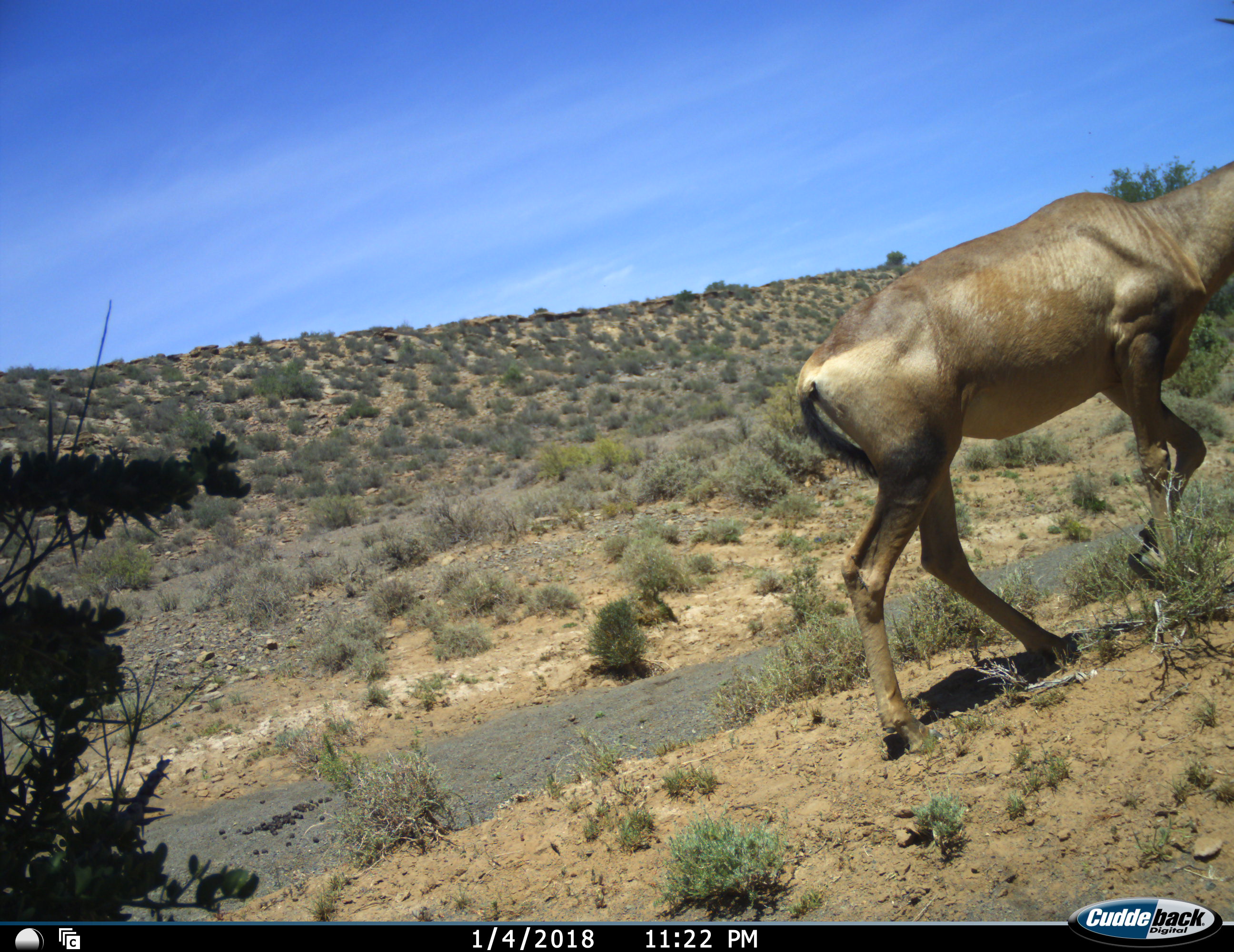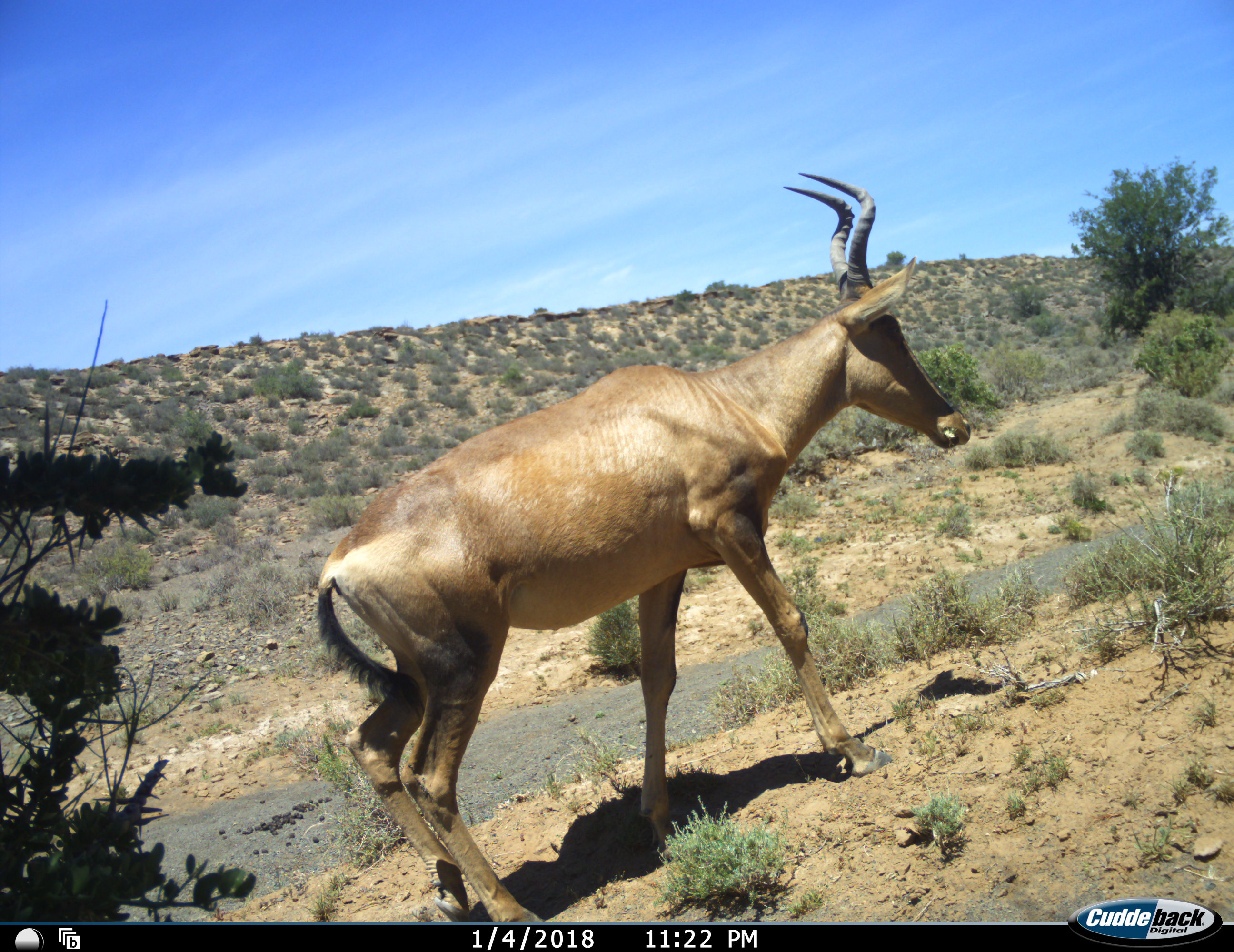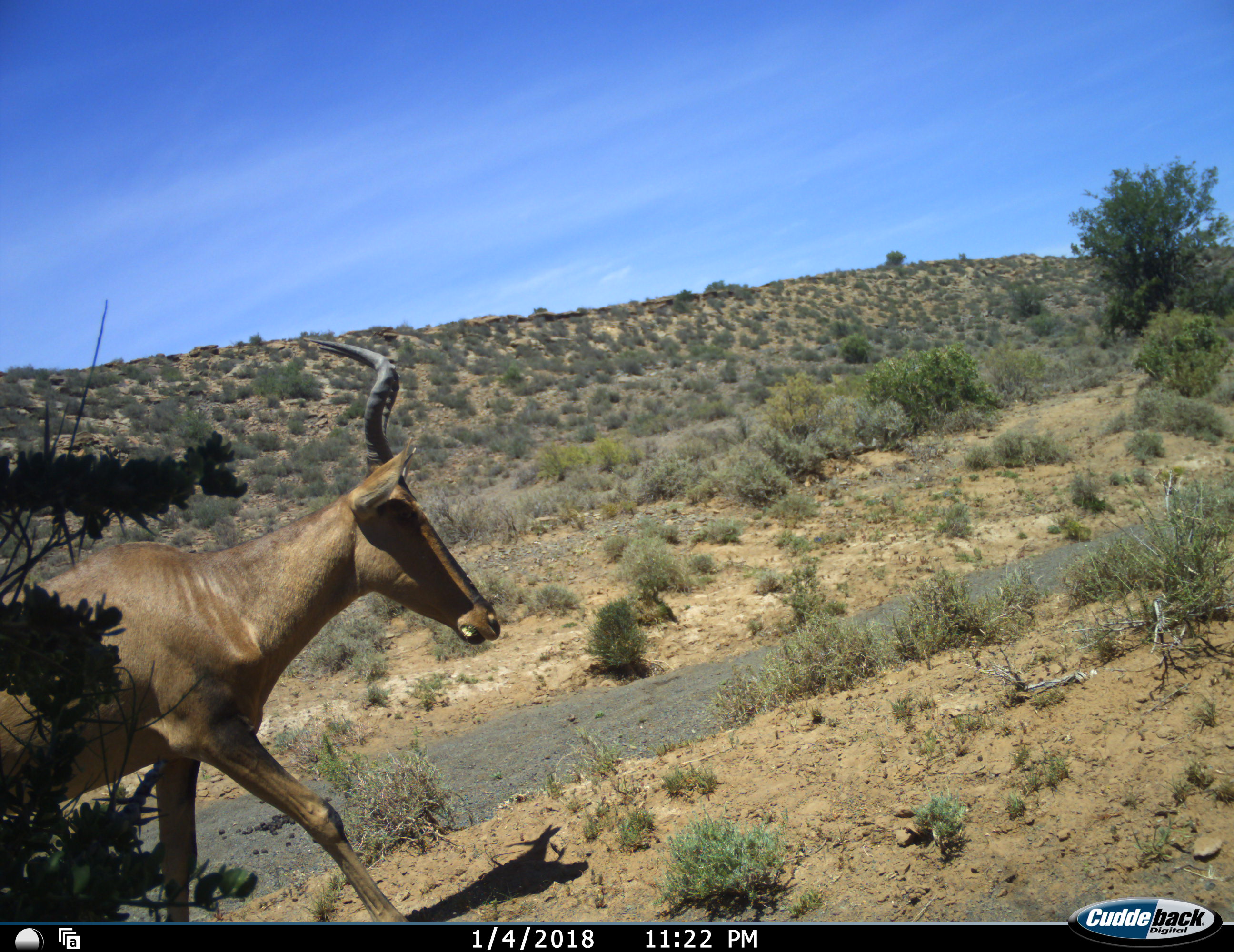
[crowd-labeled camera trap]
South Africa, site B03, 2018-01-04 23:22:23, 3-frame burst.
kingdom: Animalia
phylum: Chordata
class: Mammalia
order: Artiodactyla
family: Bovidae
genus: Alcelaphus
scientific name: Alcelaphus buselaphus caama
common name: red hartebeest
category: hartebeestred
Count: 1.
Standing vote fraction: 0%.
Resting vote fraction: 0%.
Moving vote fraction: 100%.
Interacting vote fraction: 0%.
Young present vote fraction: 0%.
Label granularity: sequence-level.